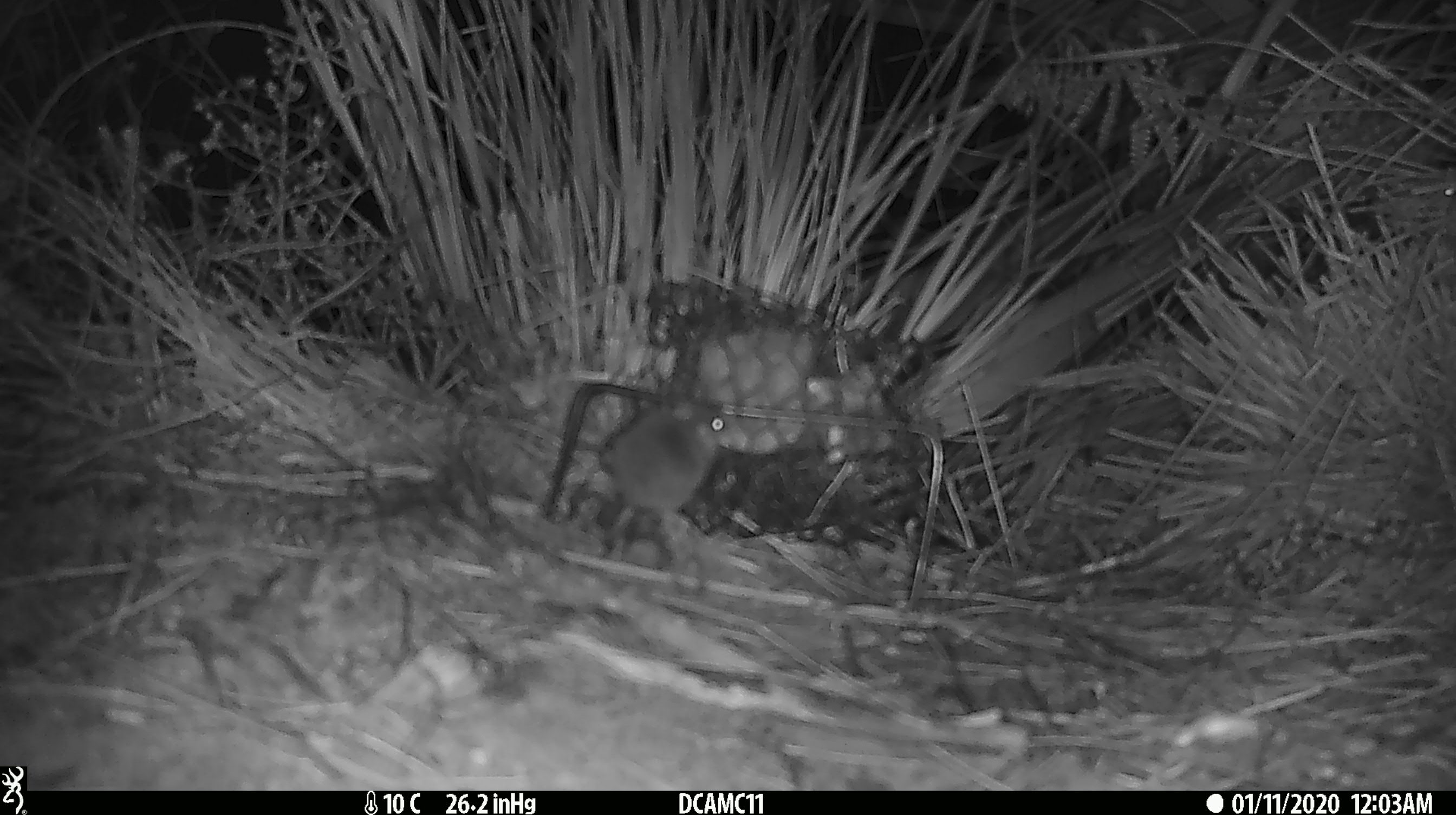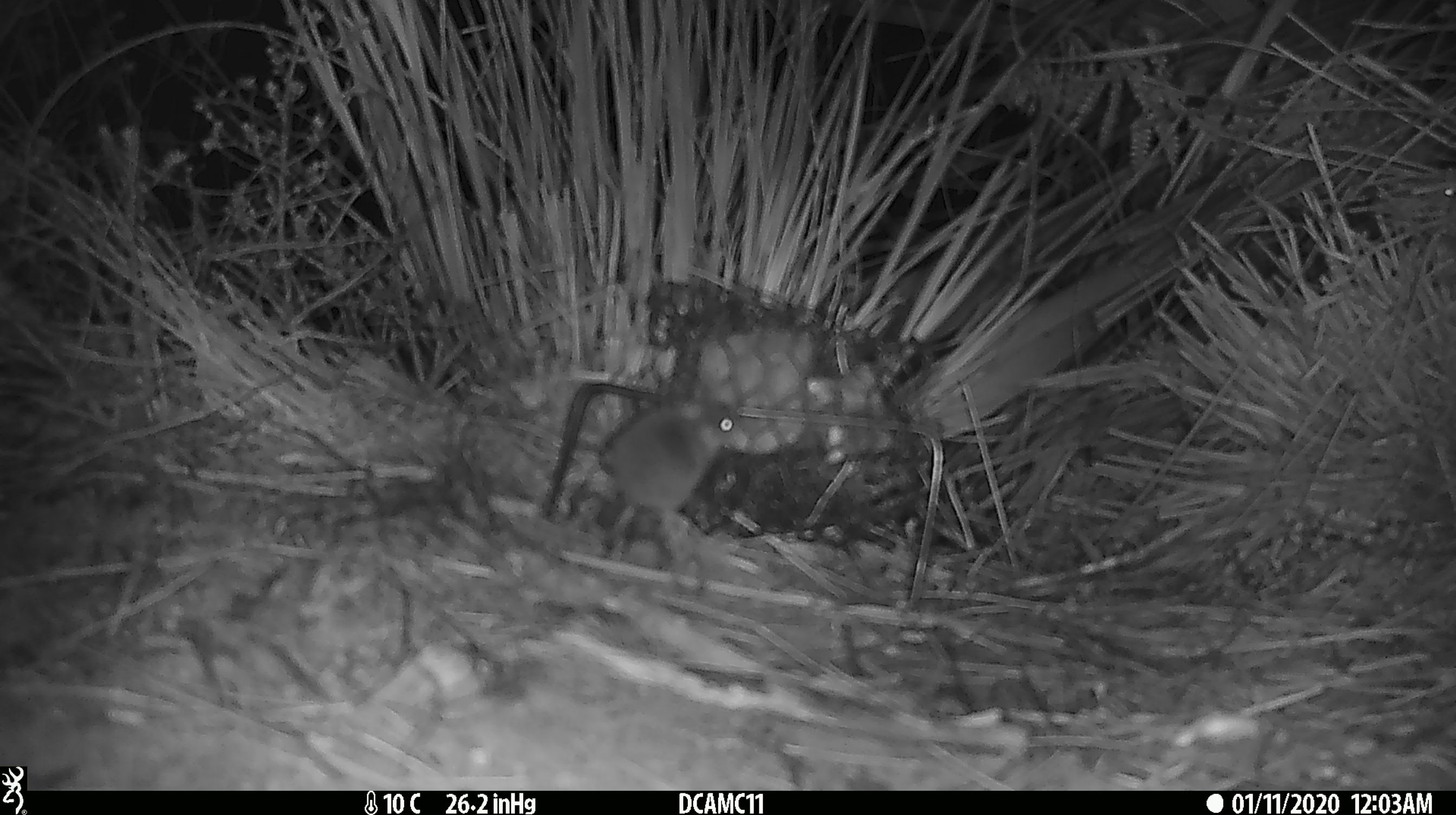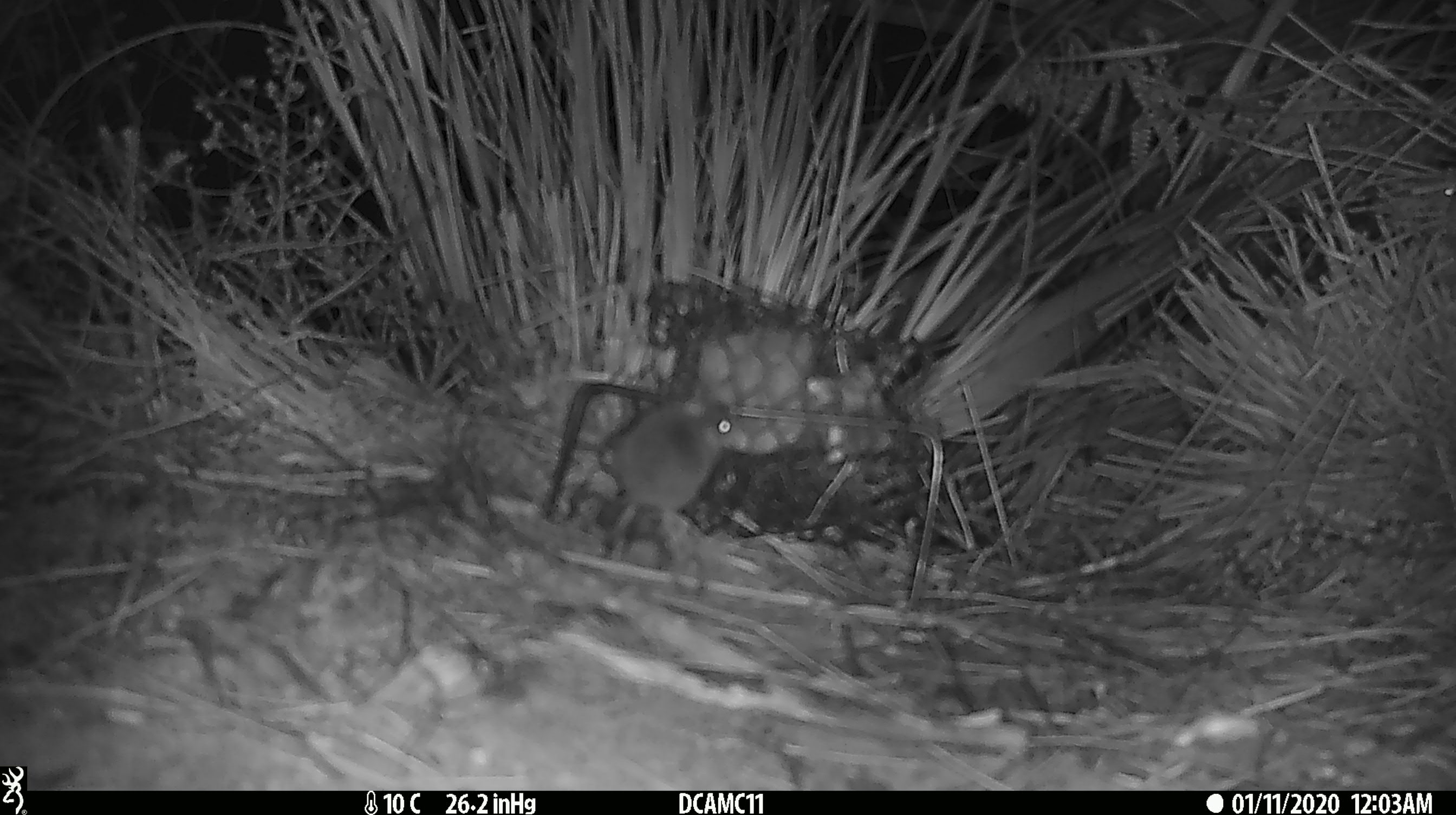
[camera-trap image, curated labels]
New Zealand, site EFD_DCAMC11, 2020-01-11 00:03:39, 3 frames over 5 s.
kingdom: Animalia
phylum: Chordata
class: Mammalia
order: Rodentia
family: Muridae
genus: Mus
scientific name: Mus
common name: mouse